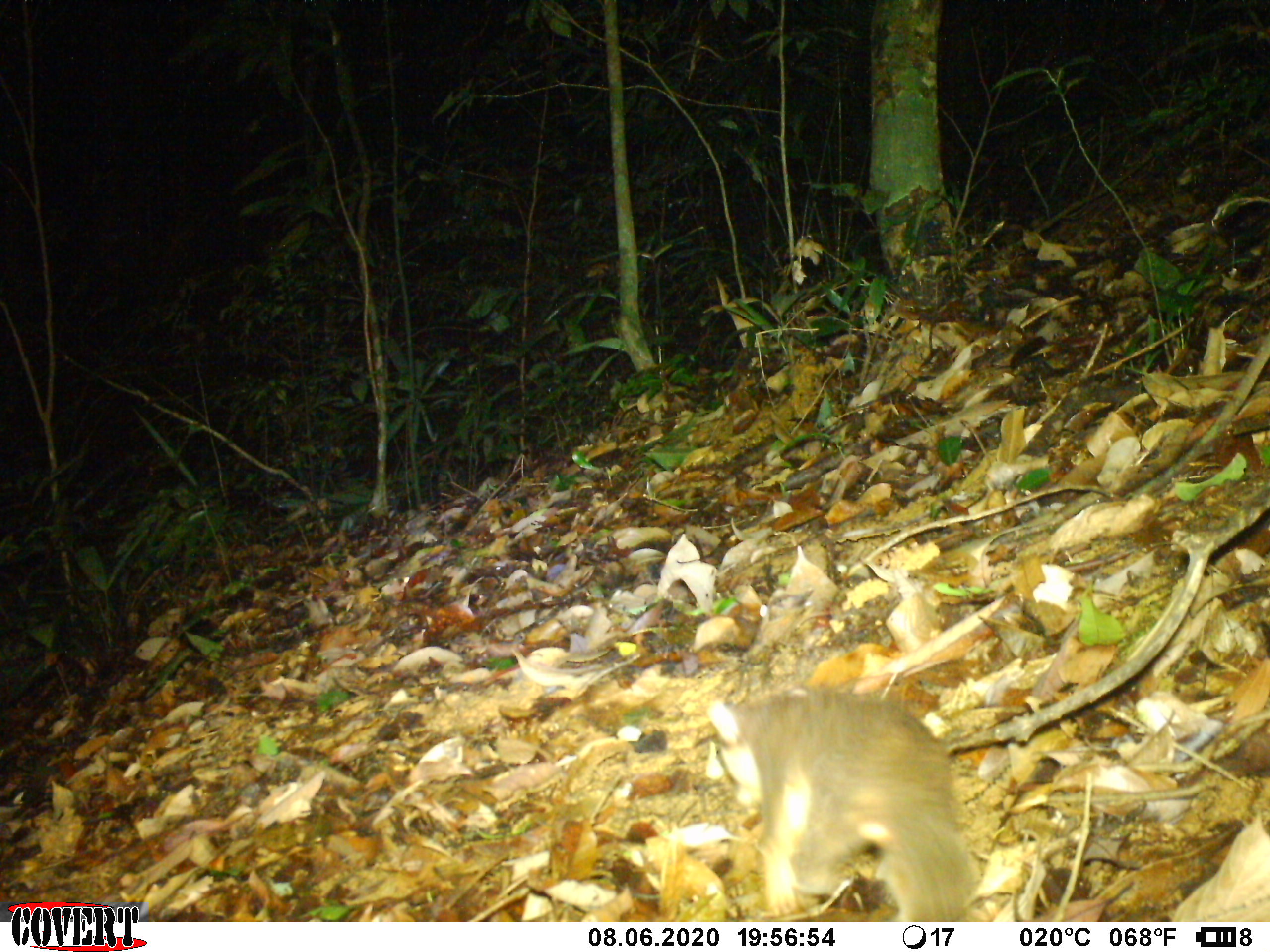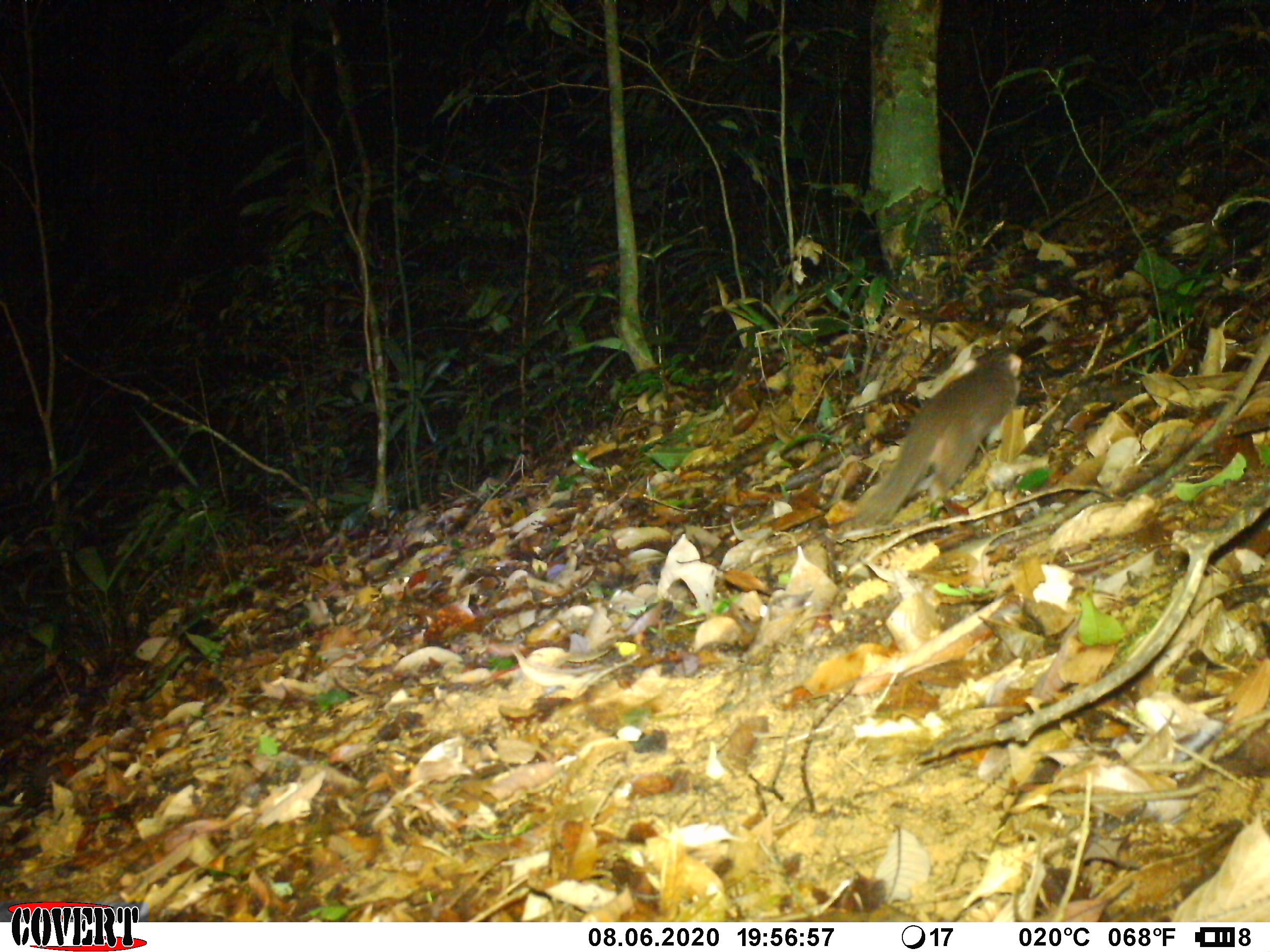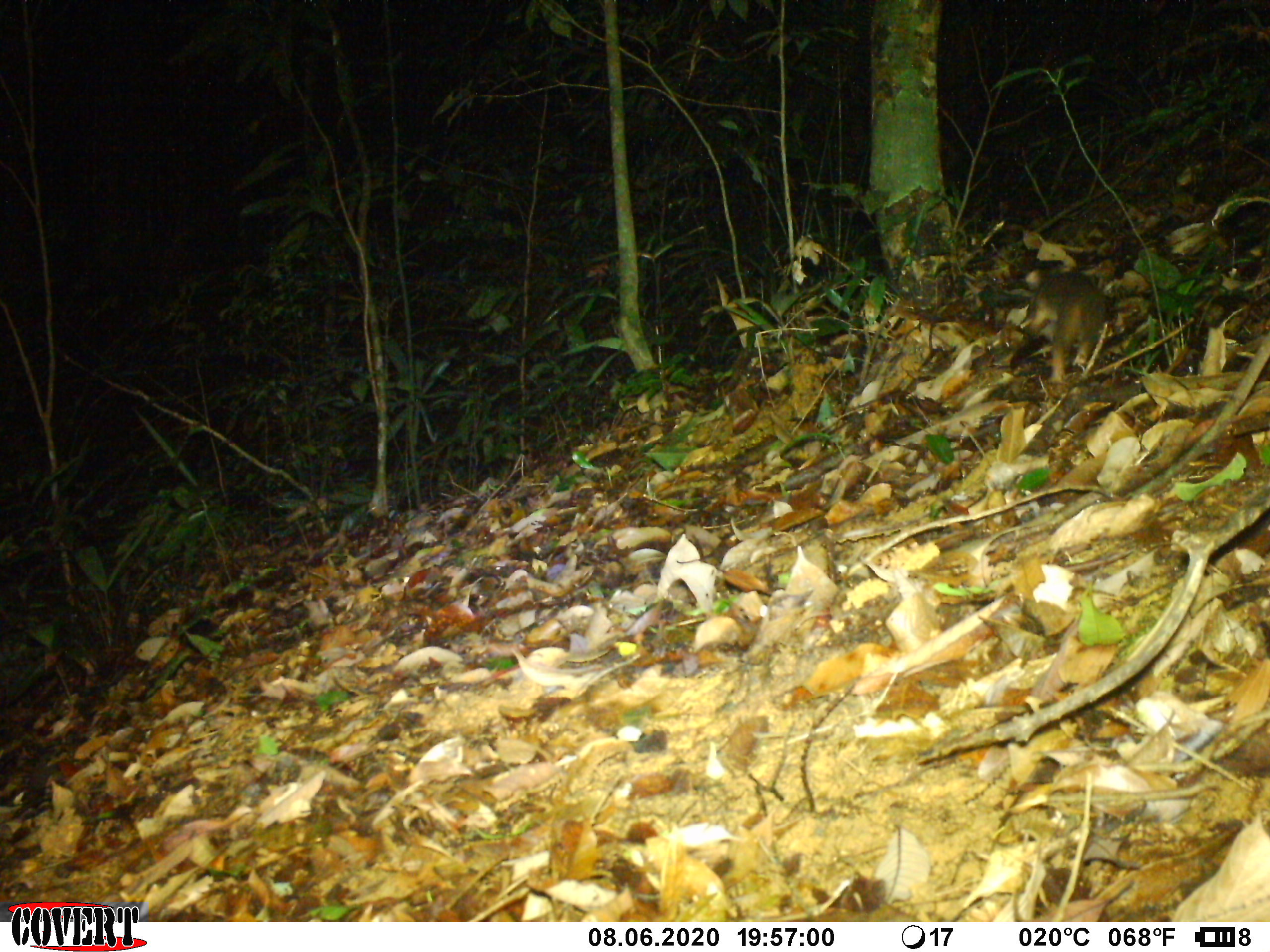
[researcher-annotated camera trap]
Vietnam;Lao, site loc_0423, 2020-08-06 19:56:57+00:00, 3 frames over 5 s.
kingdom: Animalia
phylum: Chordata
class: Mammalia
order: Carnivora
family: Mustelidae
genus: Melogale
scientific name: Melogale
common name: ferret badger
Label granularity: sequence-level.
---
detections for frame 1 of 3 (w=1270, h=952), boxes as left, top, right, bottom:
ferret badger: 706, 685, 982, 921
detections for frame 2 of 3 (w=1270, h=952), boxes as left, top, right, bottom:
ferret badger: 854, 348, 1021, 527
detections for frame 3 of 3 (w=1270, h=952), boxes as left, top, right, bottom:
ferret badger: 1024, 269, 1107, 381